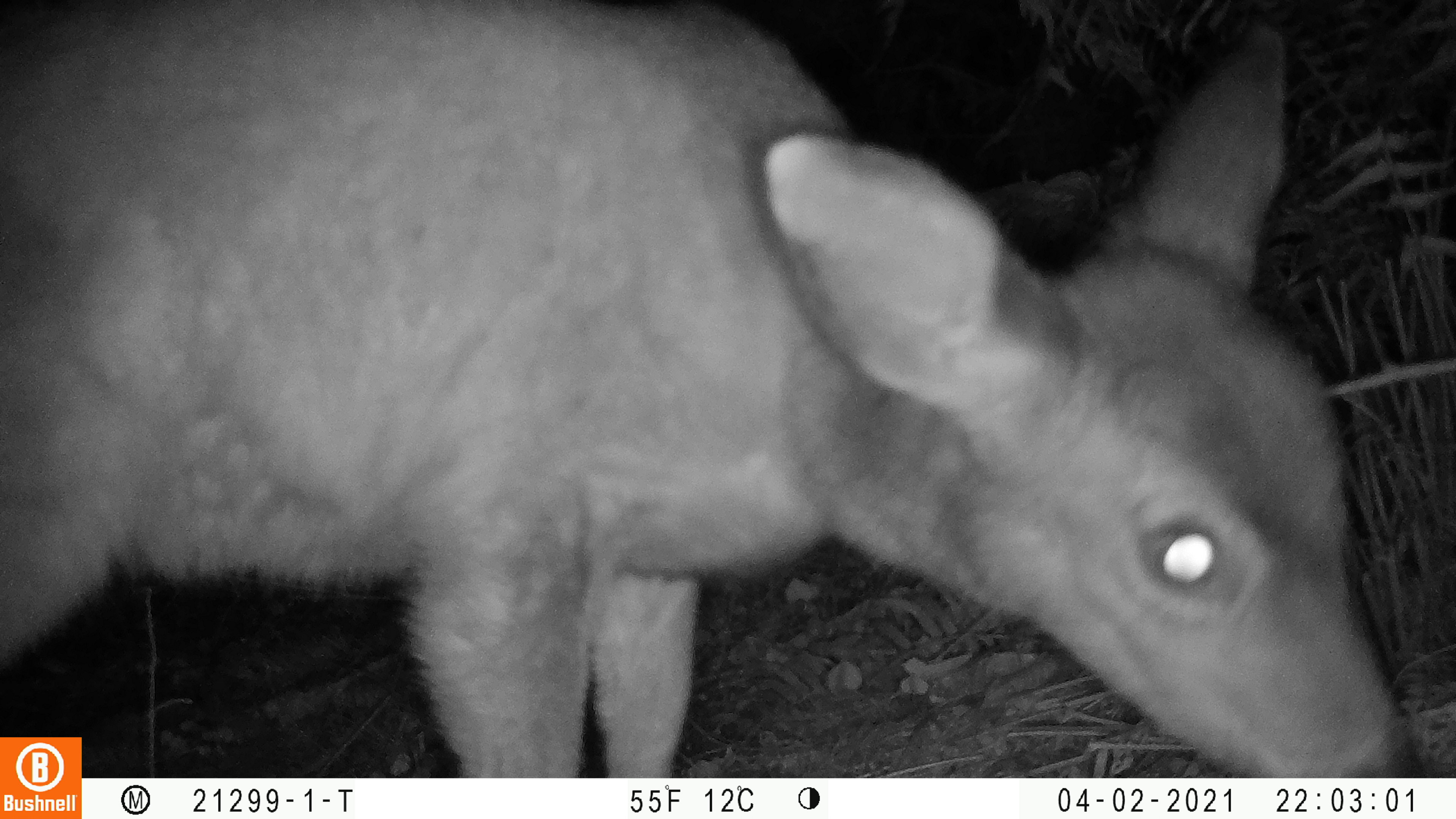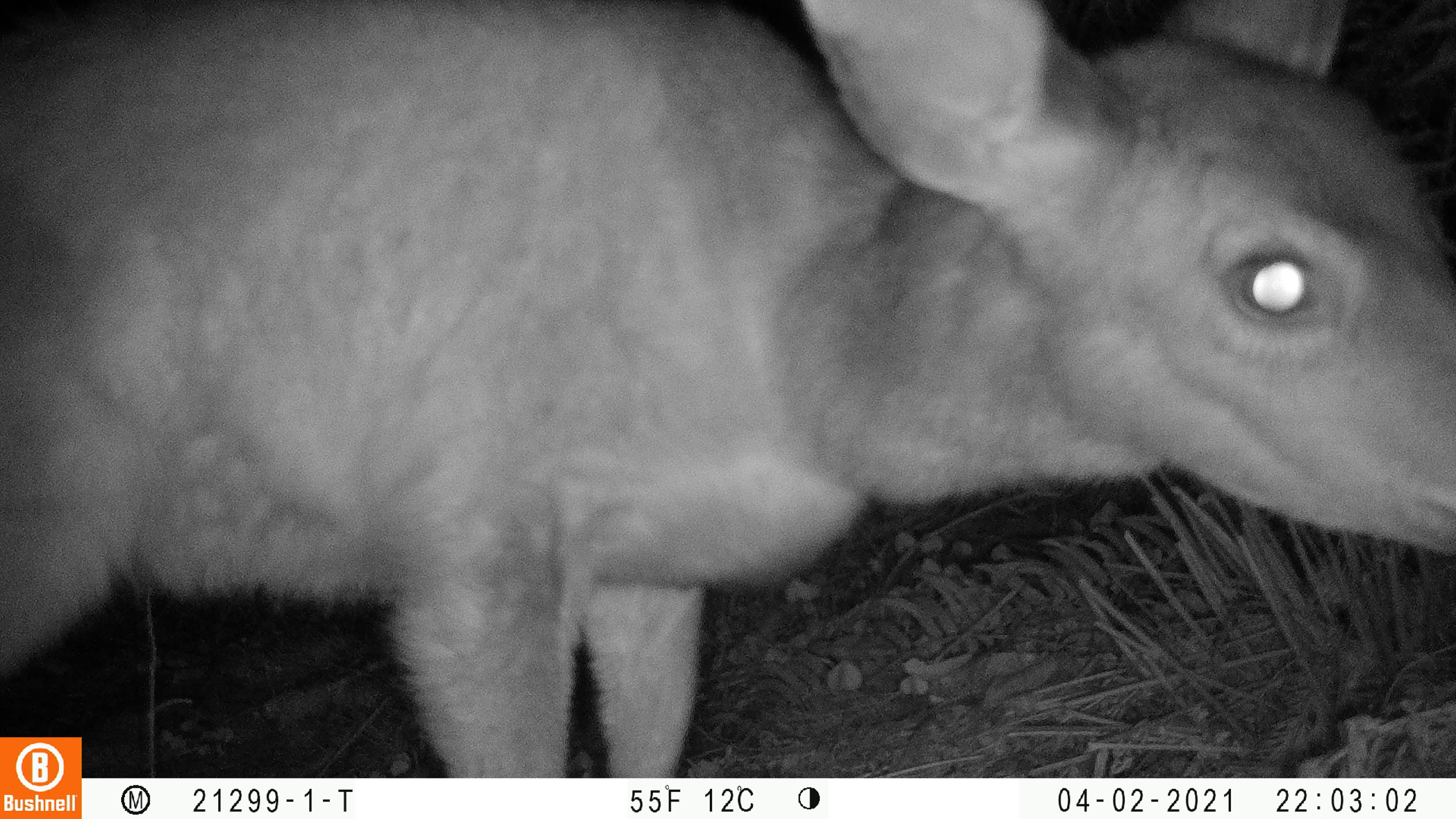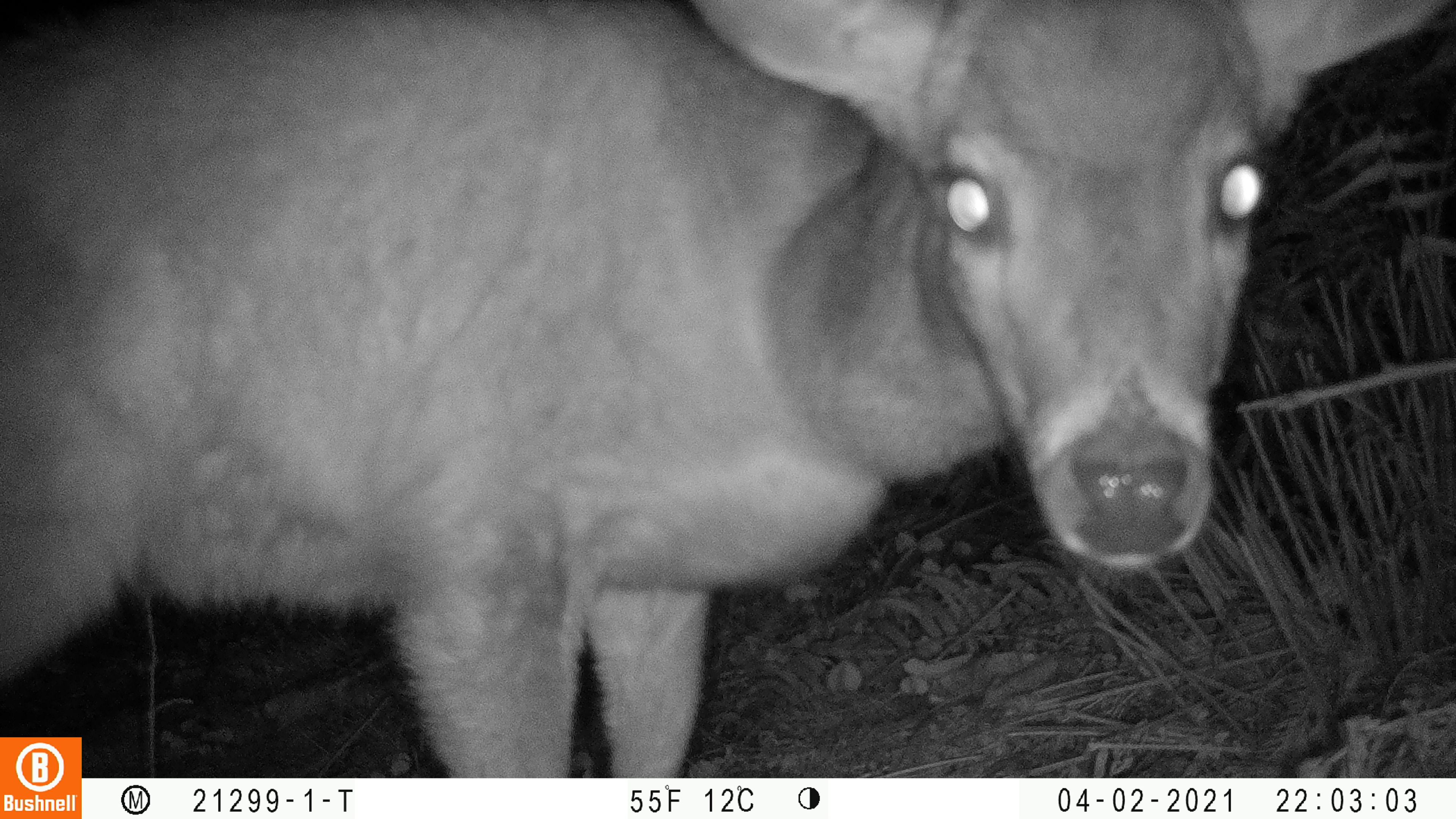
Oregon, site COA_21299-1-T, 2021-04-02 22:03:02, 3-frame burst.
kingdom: Animalia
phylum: Chordata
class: Mammalia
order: Artiodactyla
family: Cervidae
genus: Odocoileus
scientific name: Odocoileus hemionus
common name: black-tailed deer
Black-tailed deer (Odocoileus hemionus).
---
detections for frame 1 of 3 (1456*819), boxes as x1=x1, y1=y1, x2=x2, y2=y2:
black-tailed deer: x1=86, y1=21, x2=1422, y2=773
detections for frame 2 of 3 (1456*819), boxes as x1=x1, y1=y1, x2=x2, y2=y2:
black-tailed deer: x1=84, y1=1, x2=1450, y2=776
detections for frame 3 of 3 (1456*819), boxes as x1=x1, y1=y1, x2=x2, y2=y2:
black-tailed deer: x1=86, y1=2, x2=1446, y2=772